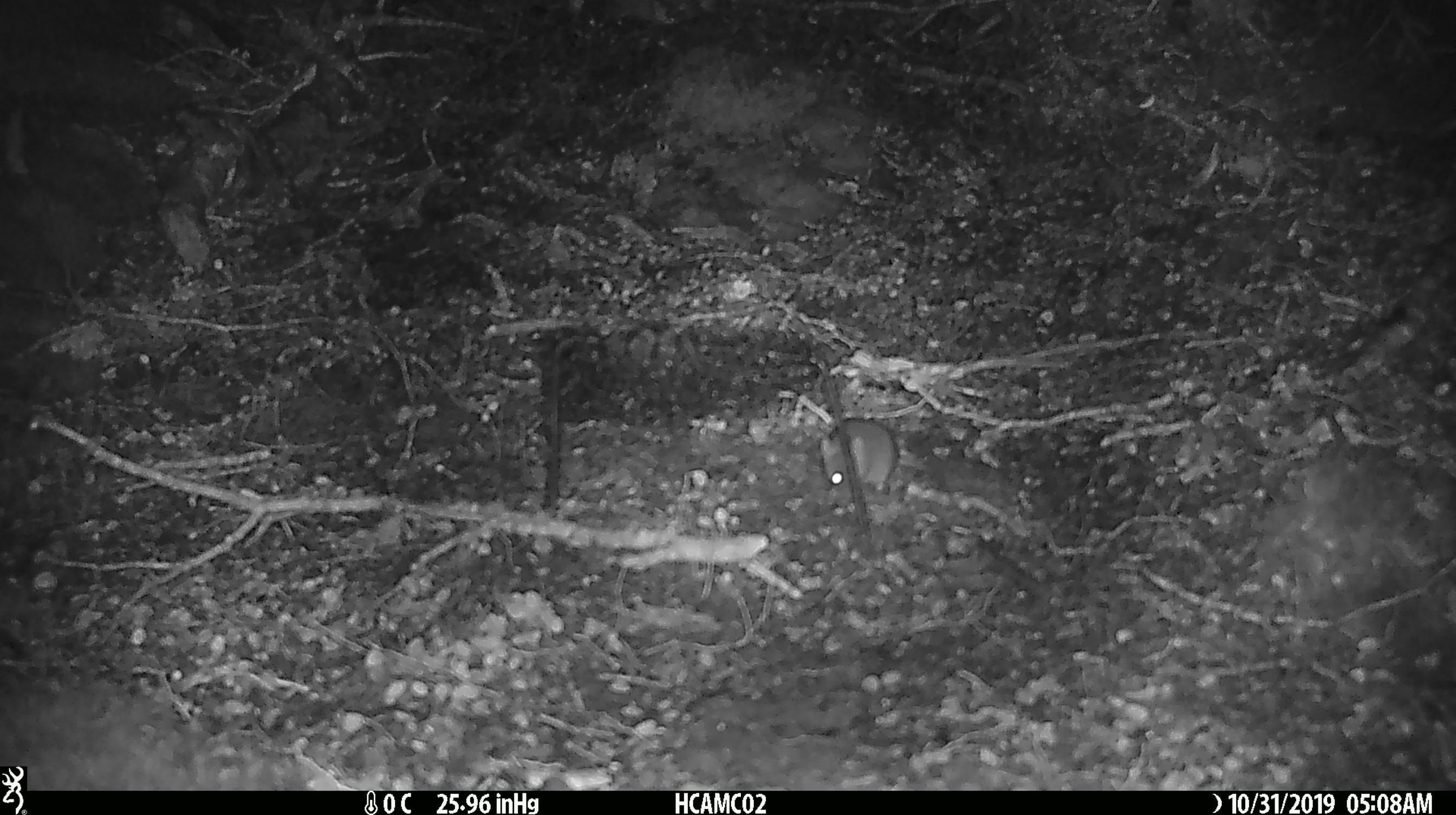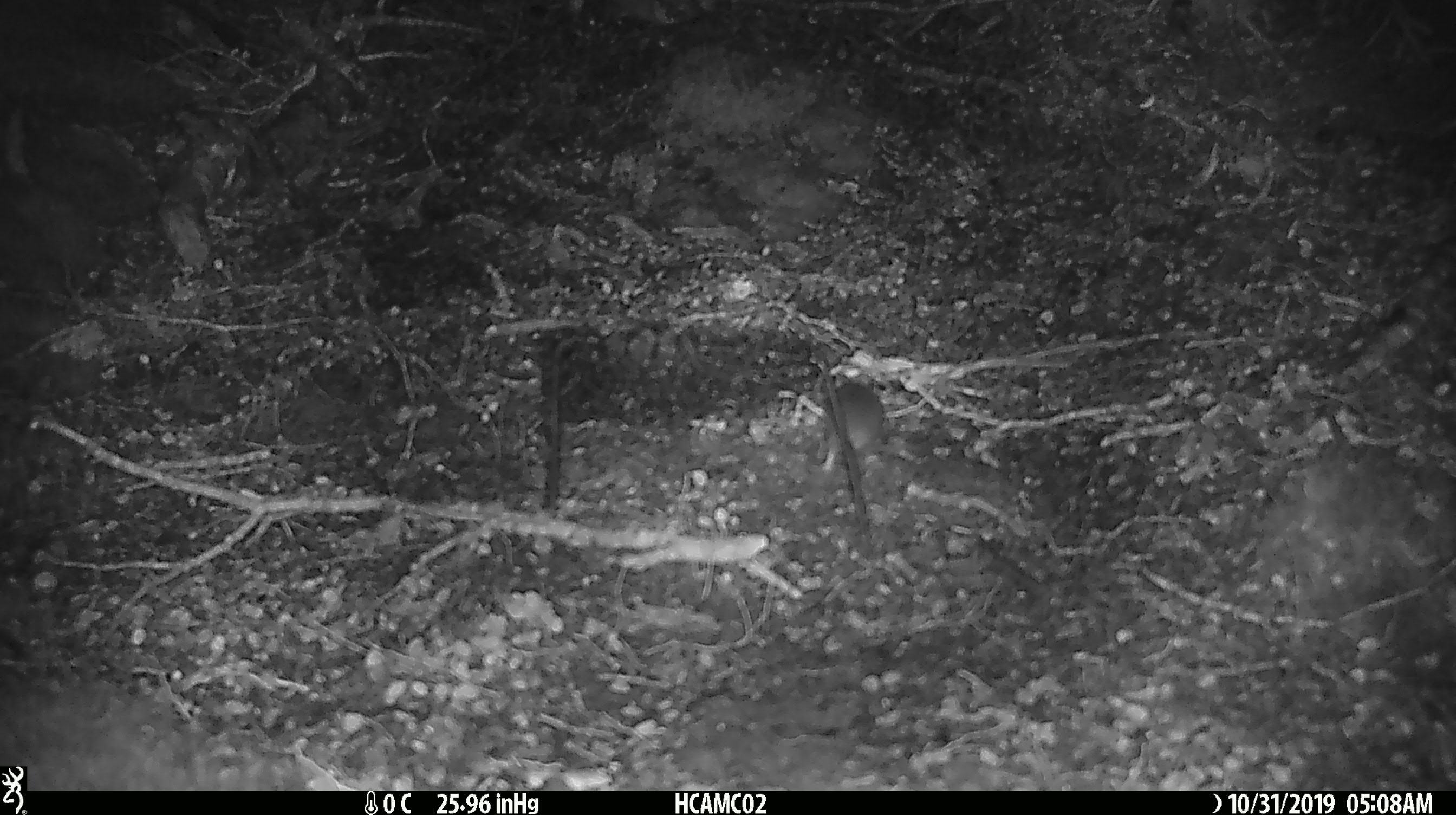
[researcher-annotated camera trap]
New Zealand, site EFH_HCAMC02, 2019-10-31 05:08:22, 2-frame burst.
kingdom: Animalia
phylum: Chordata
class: Mammalia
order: Rodentia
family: Muridae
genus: Mus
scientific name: Mus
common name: mouse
Mouse (Mus).